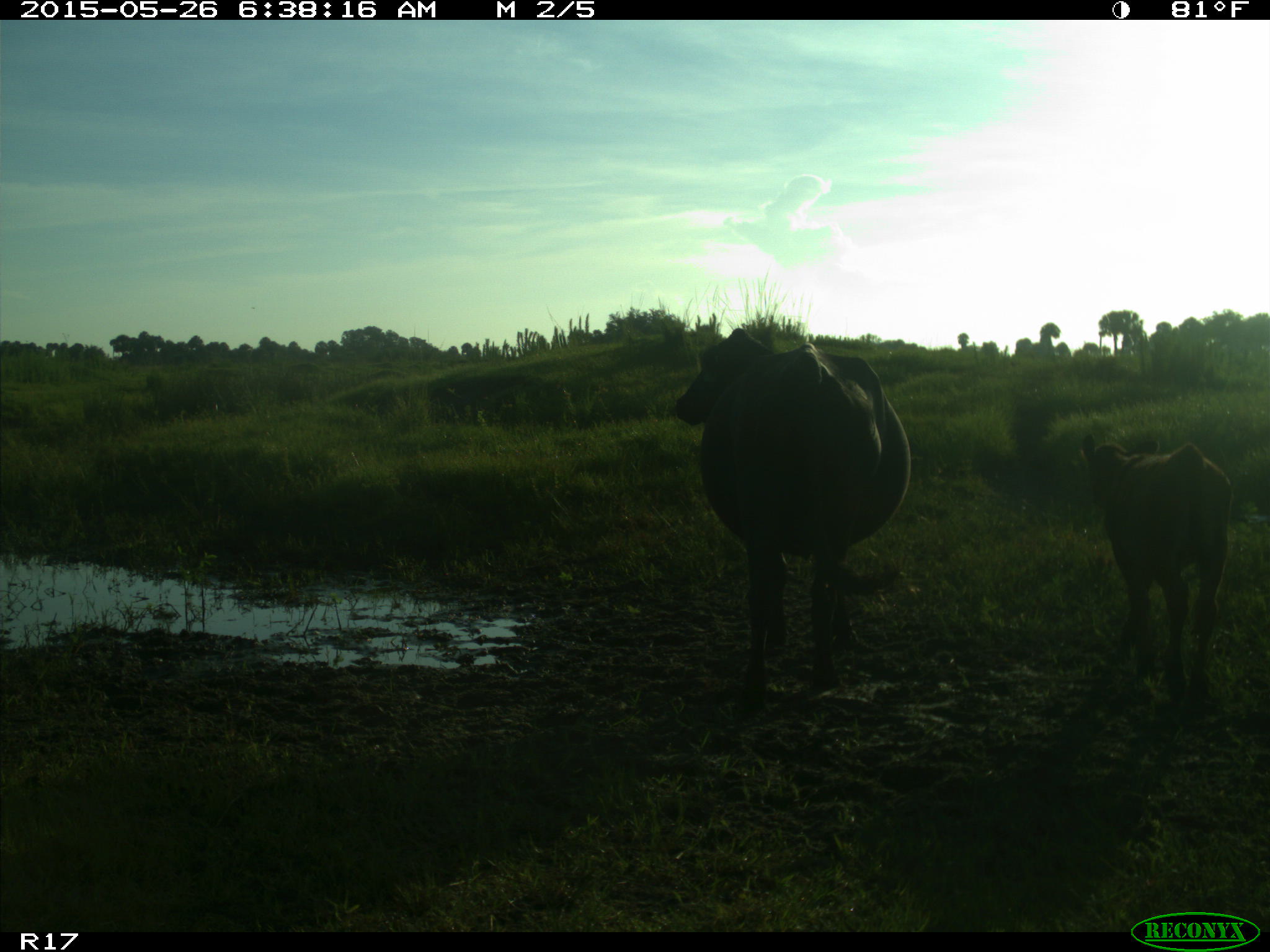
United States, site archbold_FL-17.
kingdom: Animalia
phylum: Chordata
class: Mammalia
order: Artiodactyla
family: Bovidae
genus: Bos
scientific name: Bos taurus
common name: domestic cow